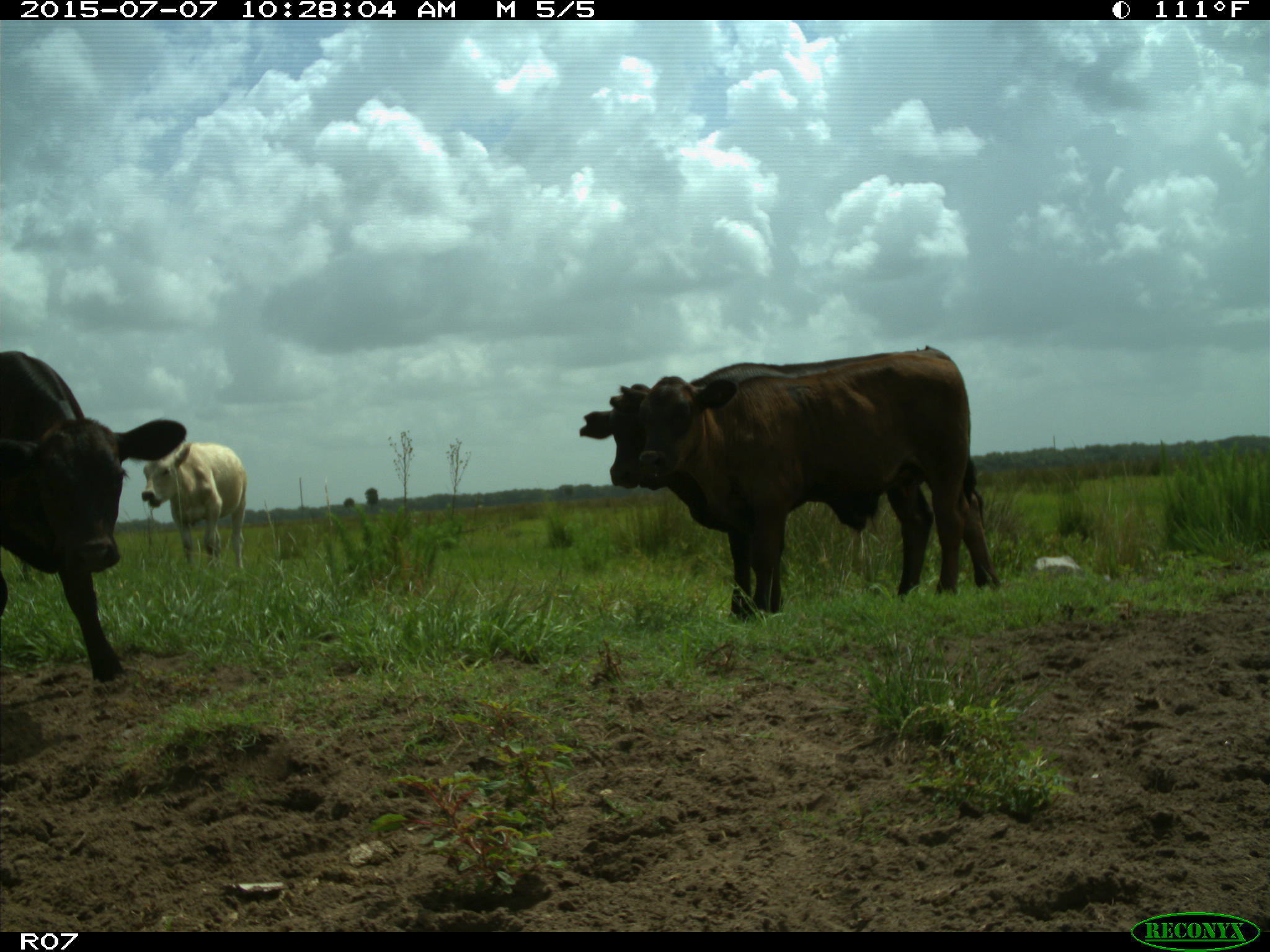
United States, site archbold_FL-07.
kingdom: Animalia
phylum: Chordata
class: Mammalia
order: Artiodactyla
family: Bovidae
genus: Bos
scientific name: Bos taurus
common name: domestic cow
Bos taurus (domestic cow).